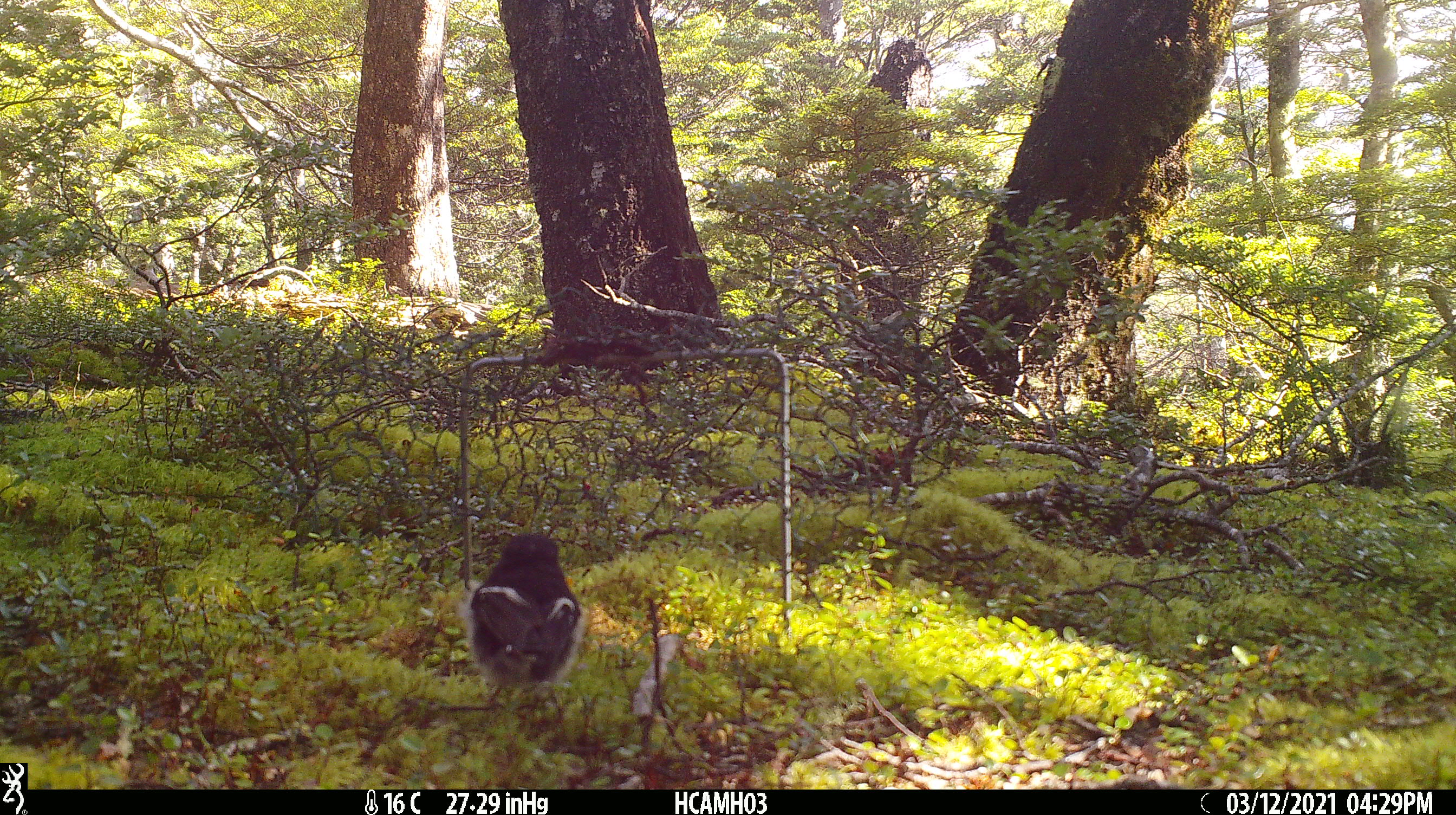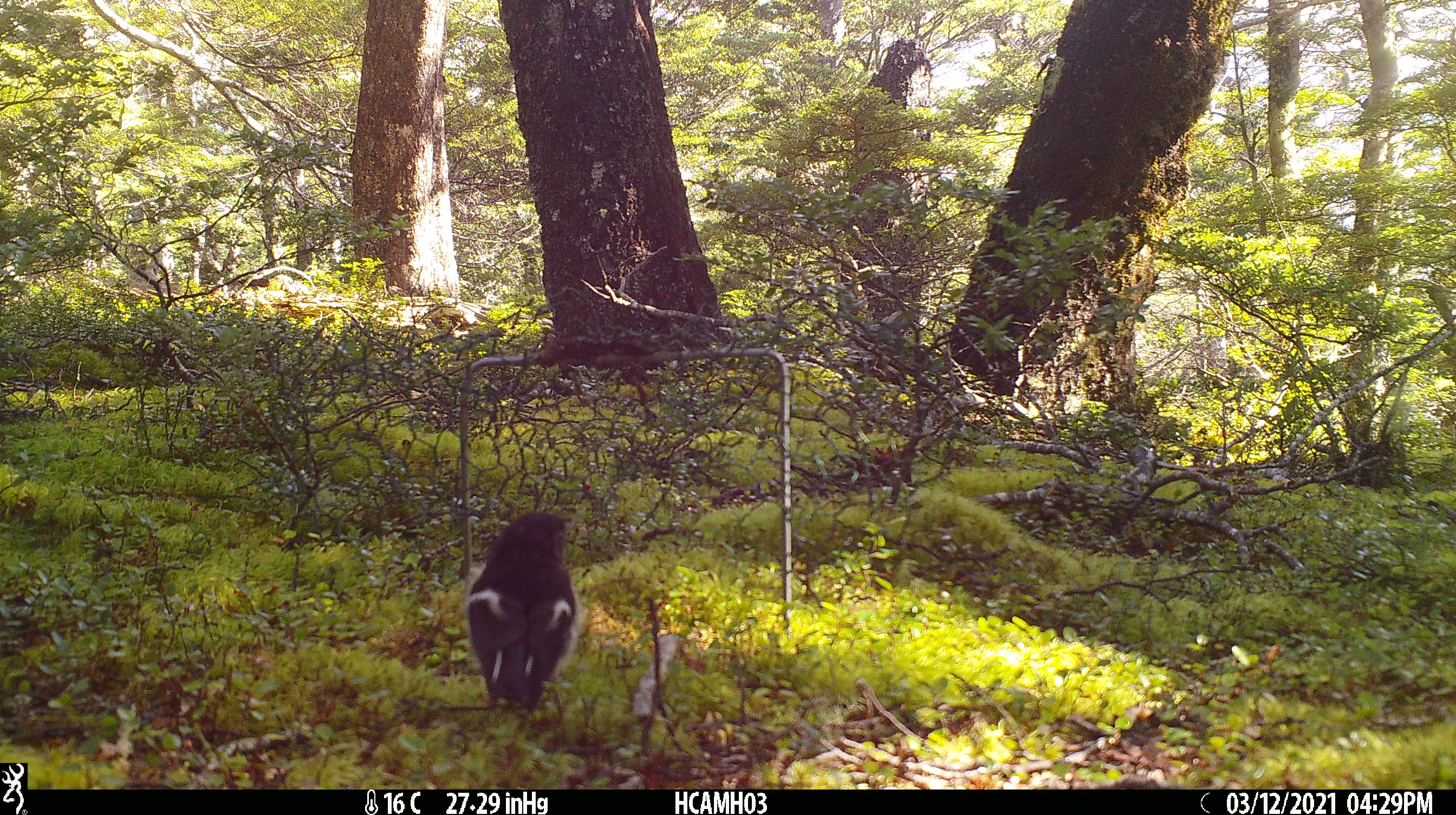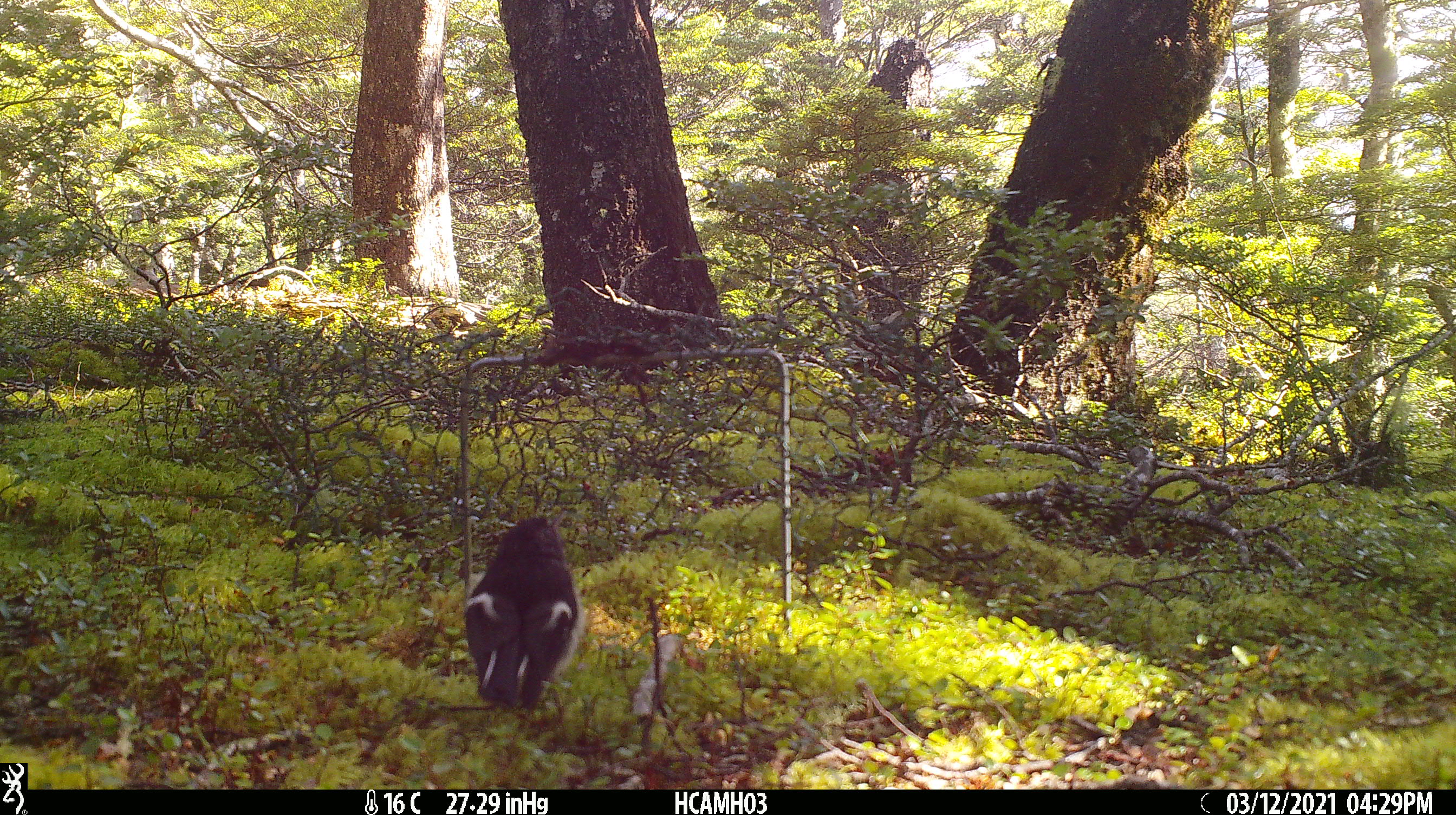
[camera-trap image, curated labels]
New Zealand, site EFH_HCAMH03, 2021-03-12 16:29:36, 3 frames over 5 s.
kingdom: Animalia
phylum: Chordata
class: Aves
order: Passeriformes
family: Petroicidae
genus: Petroica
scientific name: Petroica macrocephala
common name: tomtit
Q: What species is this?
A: Tomtit (Petroica macrocephala).